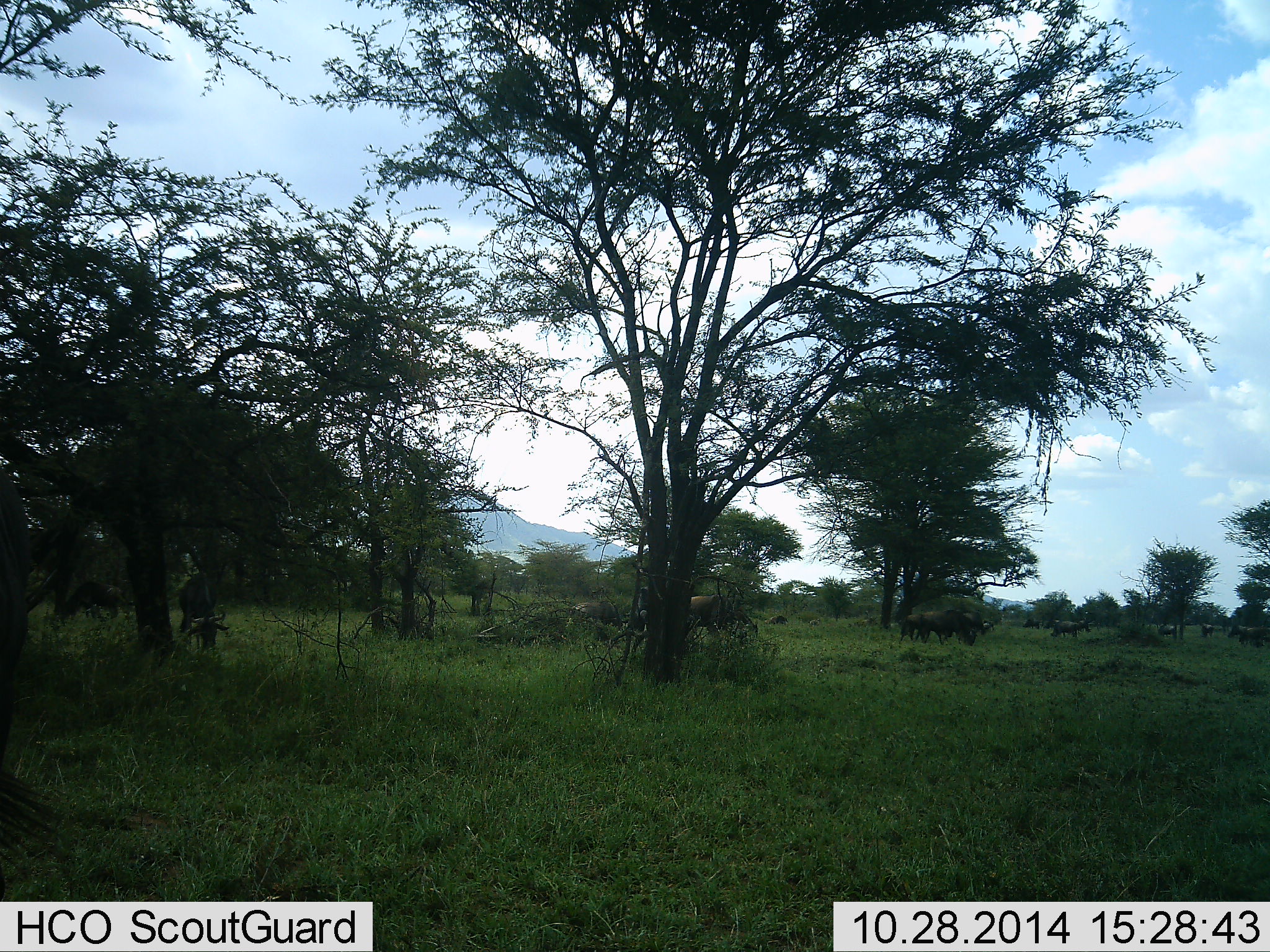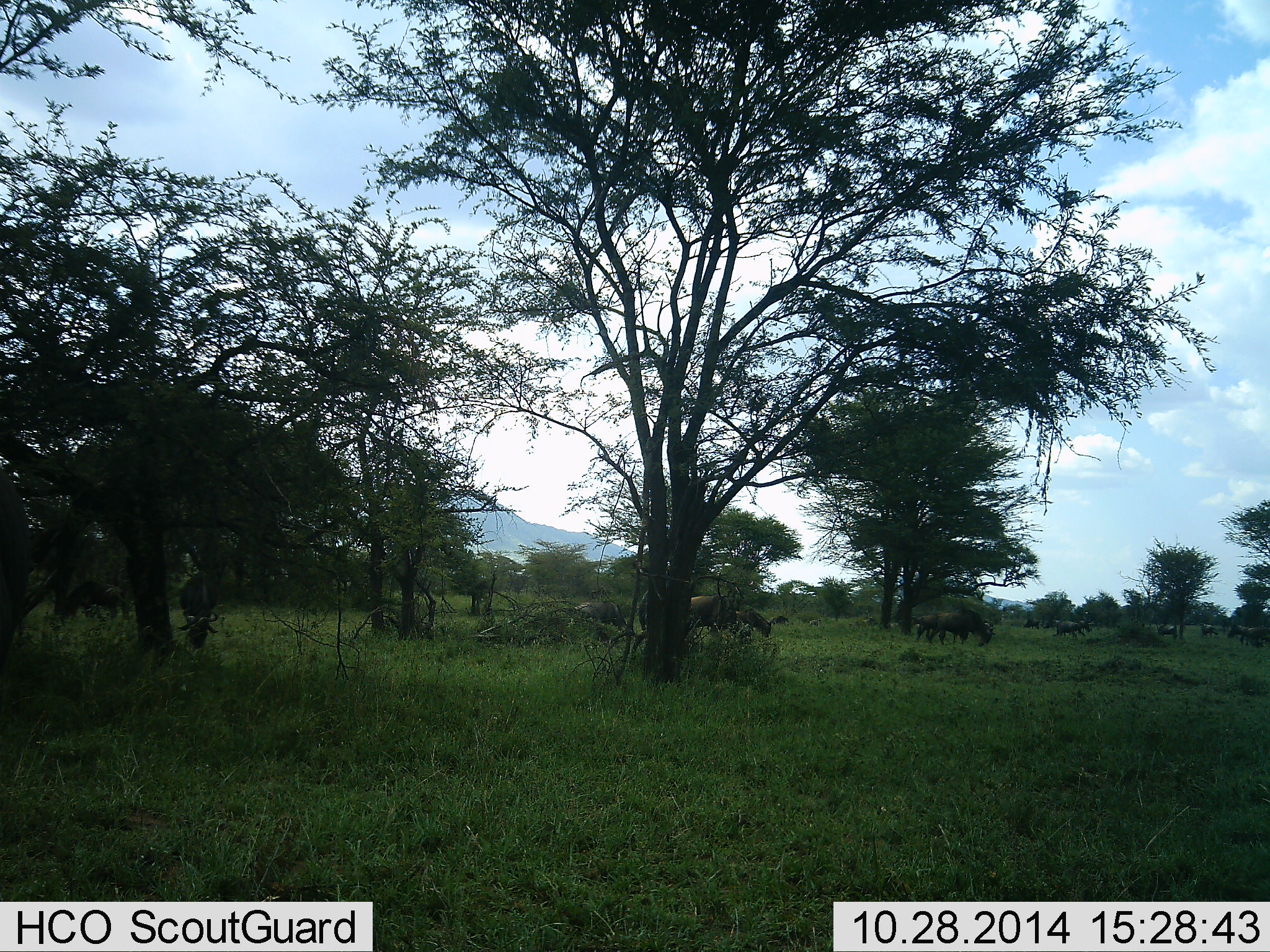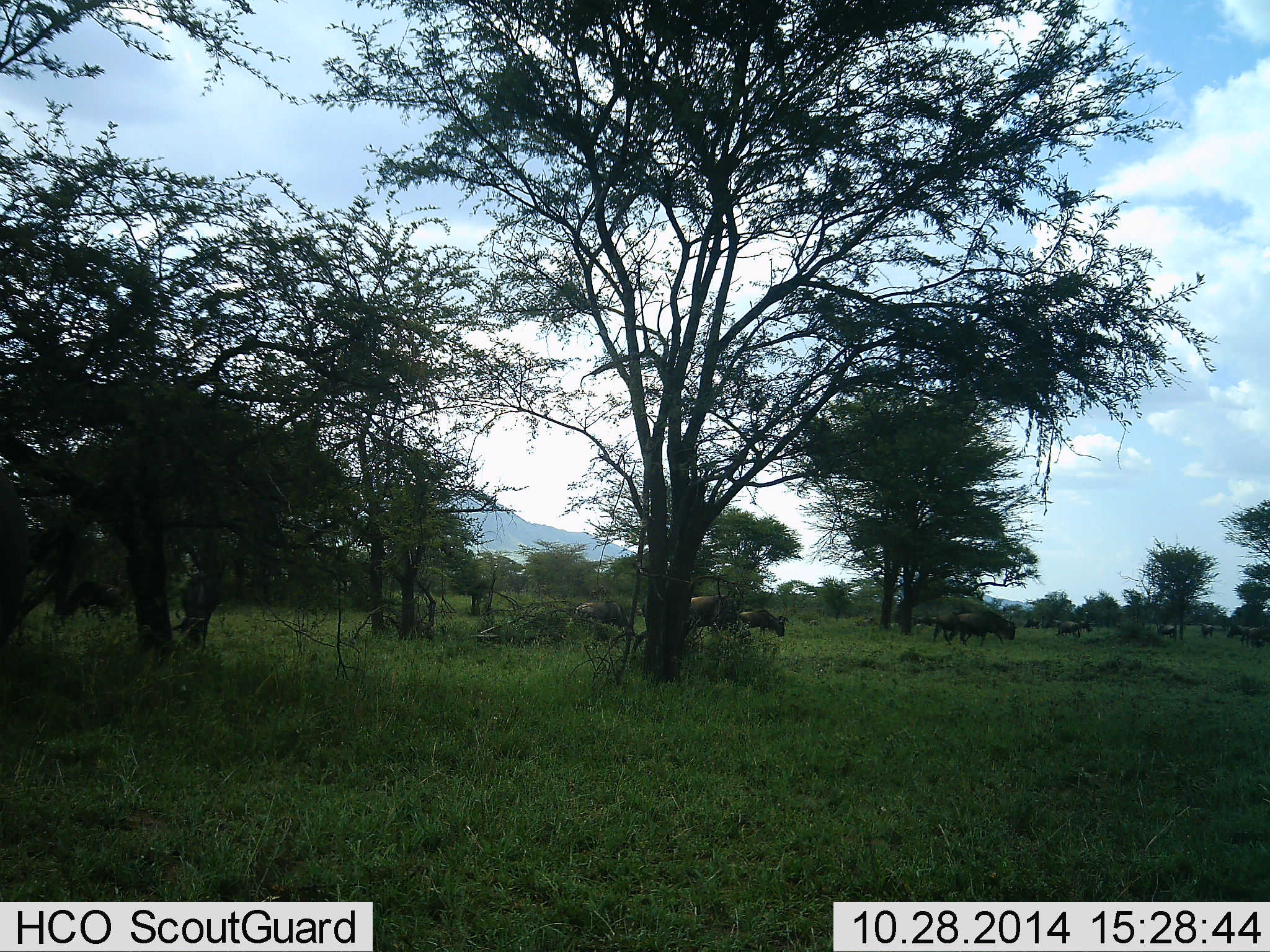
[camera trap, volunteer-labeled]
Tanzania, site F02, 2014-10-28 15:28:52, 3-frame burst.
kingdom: Animalia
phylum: Chordata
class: Mammalia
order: Artiodactyla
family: Bovidae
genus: Connochaetes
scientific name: Connochaetes taurinus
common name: blue wildebeest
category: wildebeest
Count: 11-50.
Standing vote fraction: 45%.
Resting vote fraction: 0%.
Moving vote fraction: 82%.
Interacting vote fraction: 9%.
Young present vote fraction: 0%.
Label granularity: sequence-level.